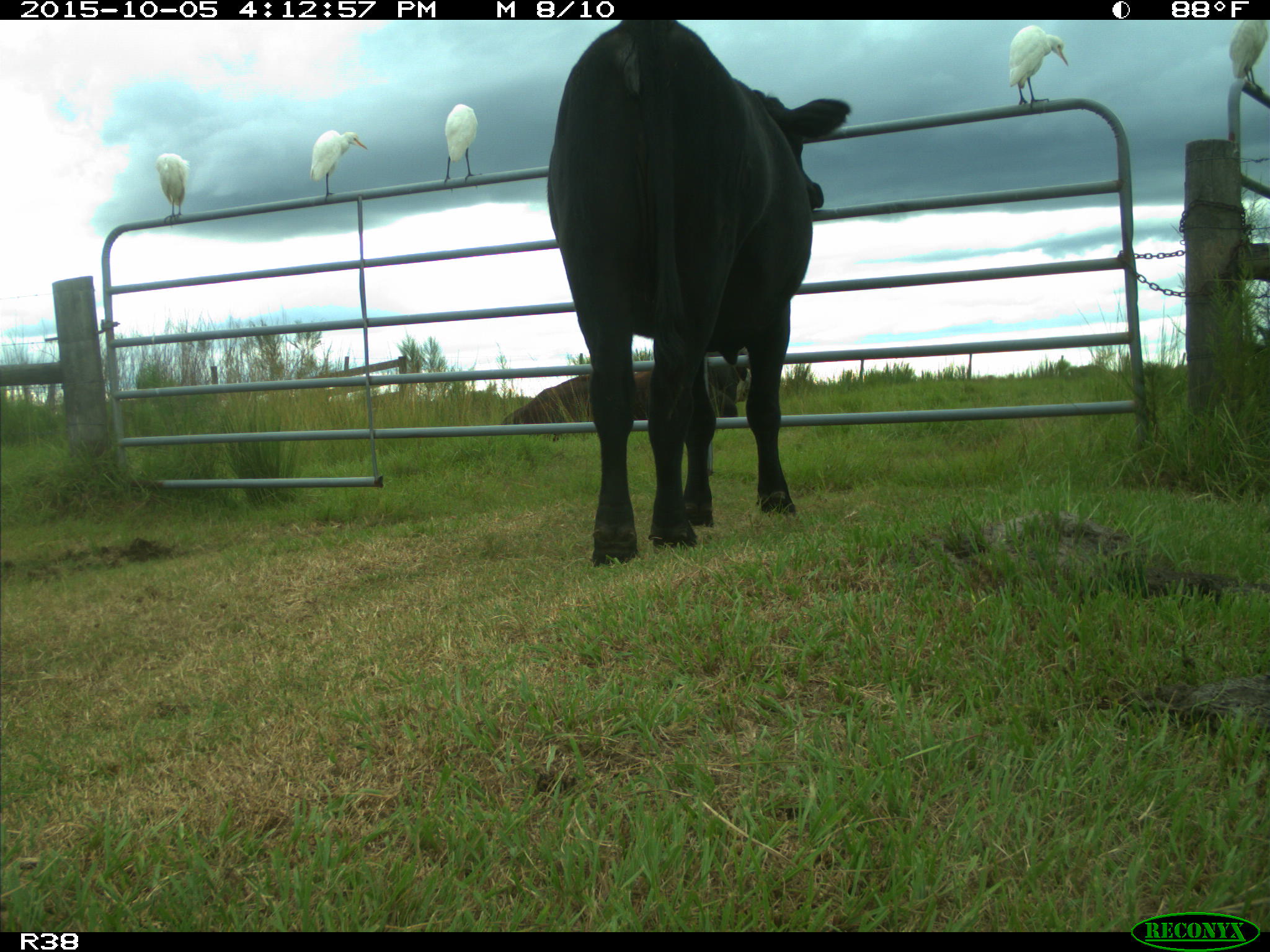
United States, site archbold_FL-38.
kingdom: Animalia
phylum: Chordata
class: Mammalia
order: Artiodactyla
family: Bovidae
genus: Bos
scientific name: Bos taurus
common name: domestic cow